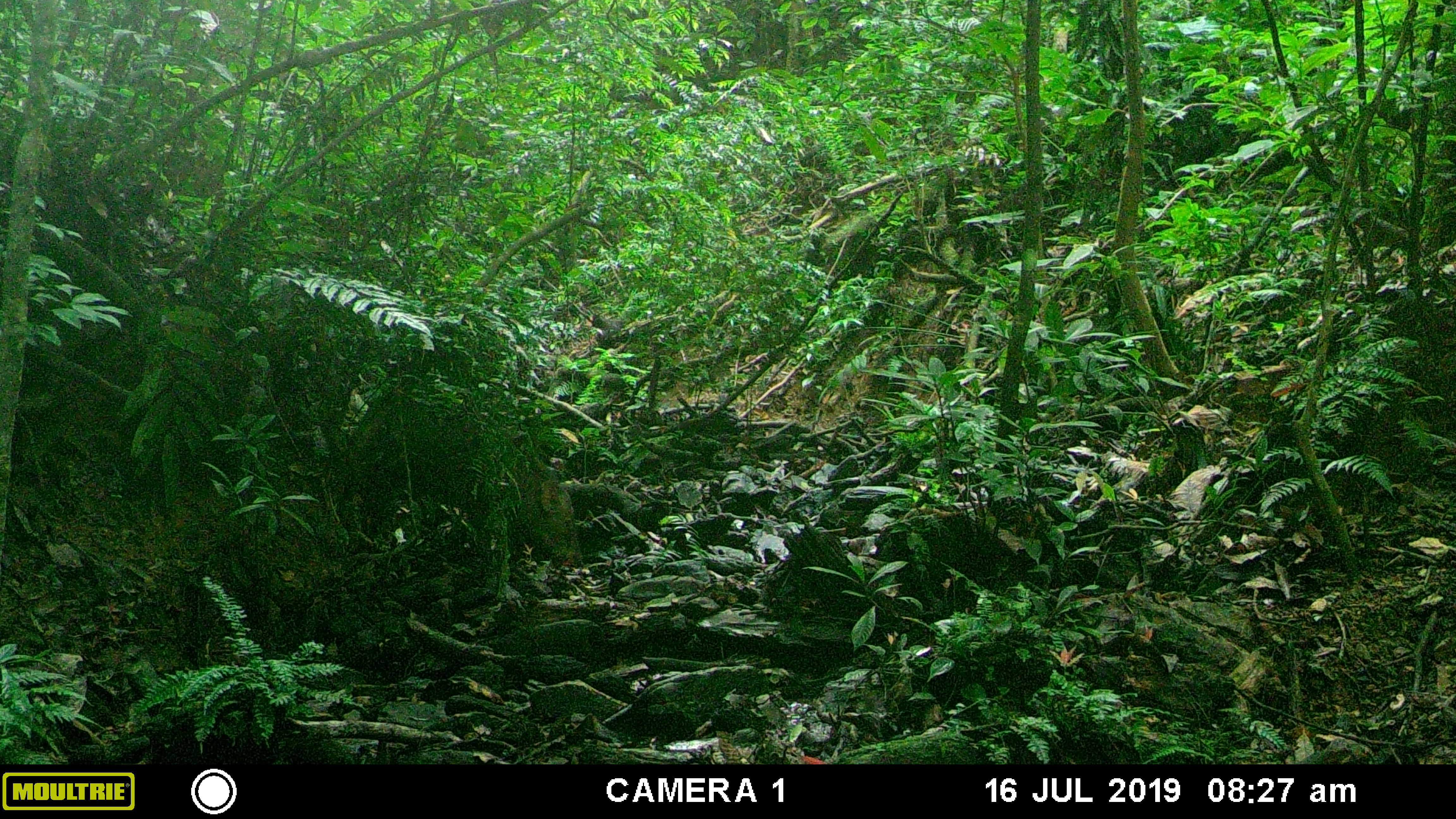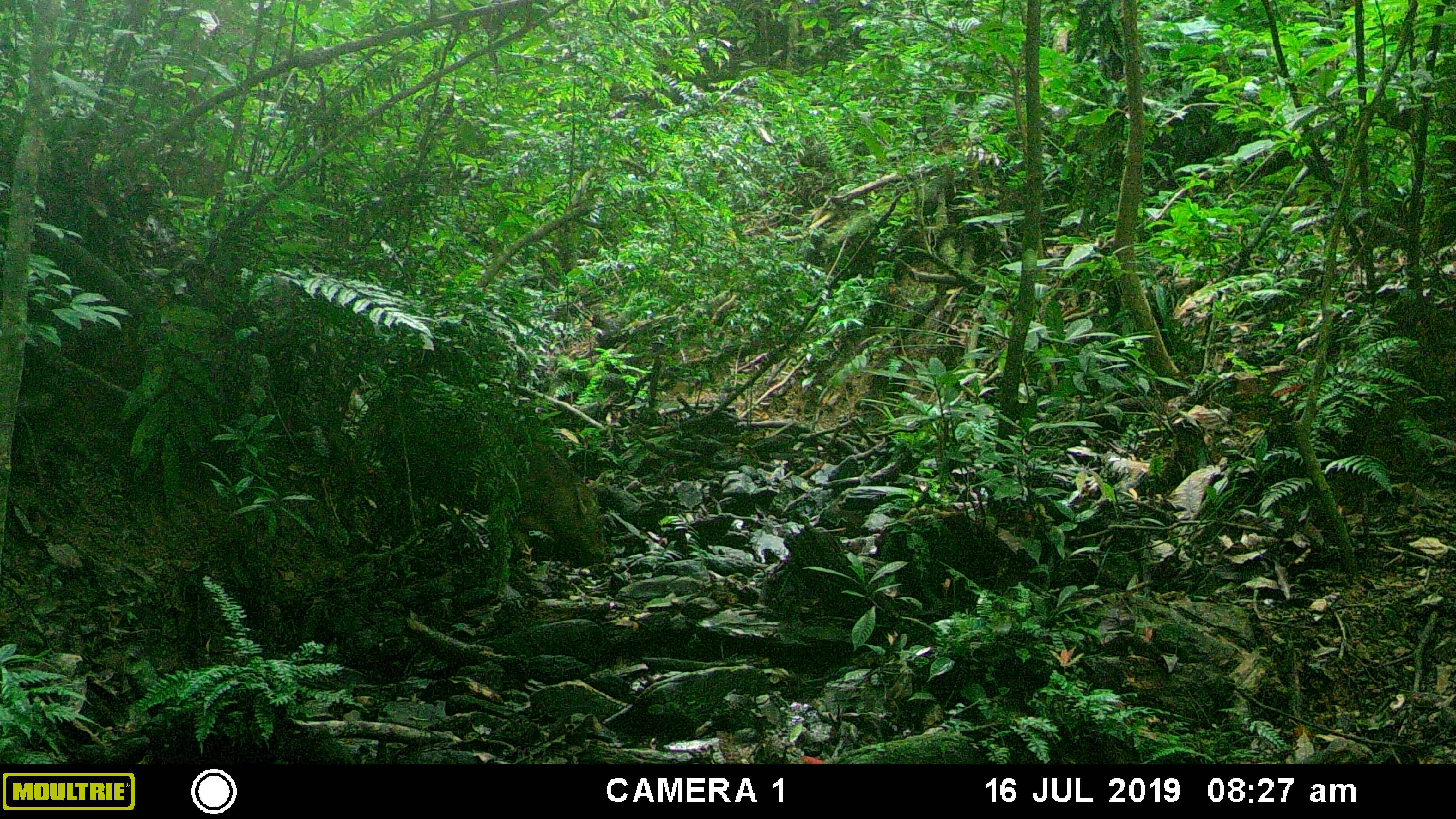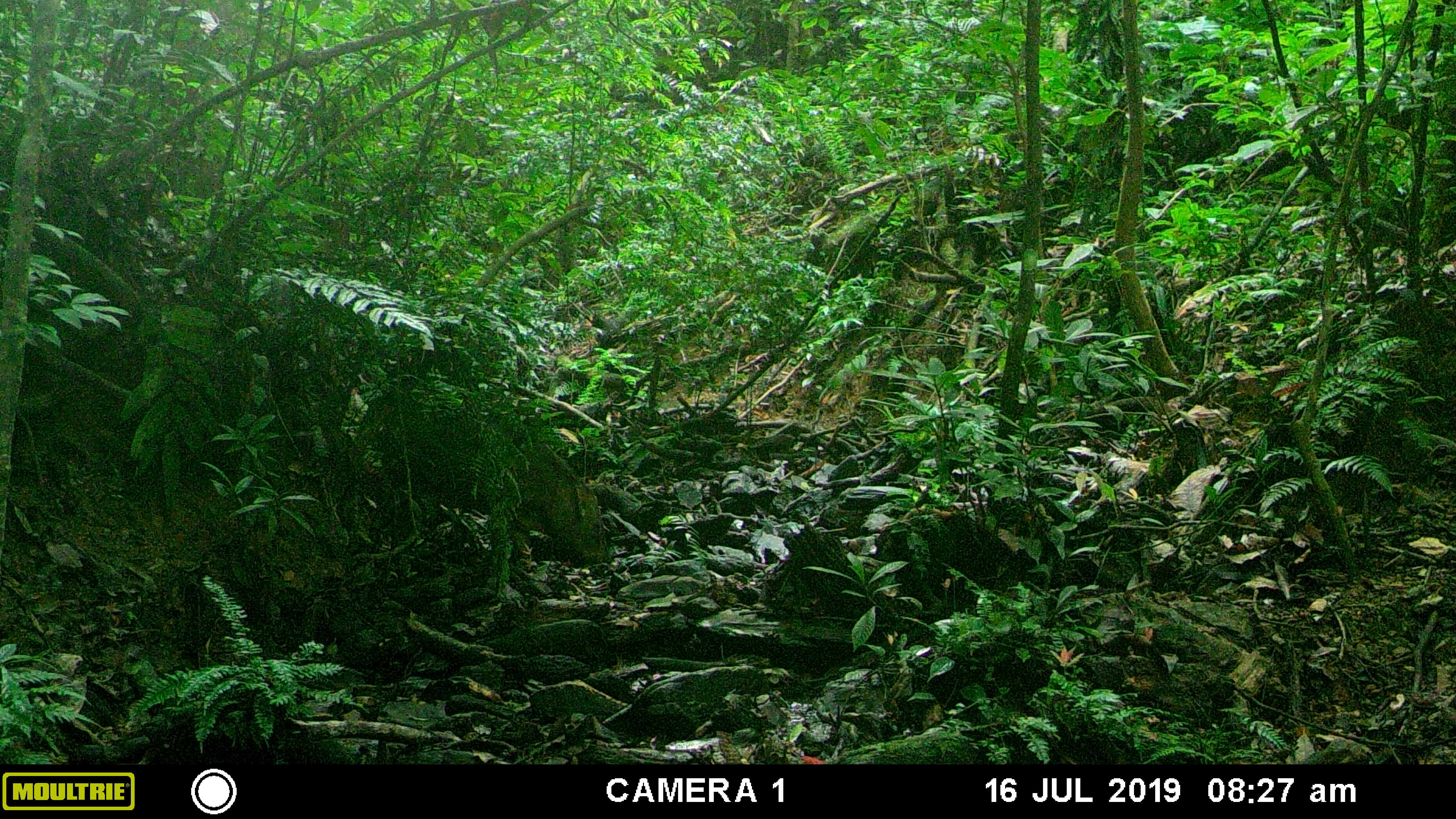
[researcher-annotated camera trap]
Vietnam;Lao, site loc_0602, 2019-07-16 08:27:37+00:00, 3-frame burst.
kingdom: Animalia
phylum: Chordata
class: Mammalia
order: Artiodactyla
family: Suidae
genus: Sus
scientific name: Sus scrofa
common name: eurasian wild pig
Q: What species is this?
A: Eurasian wild pig (Sus scrofa).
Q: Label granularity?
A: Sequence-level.